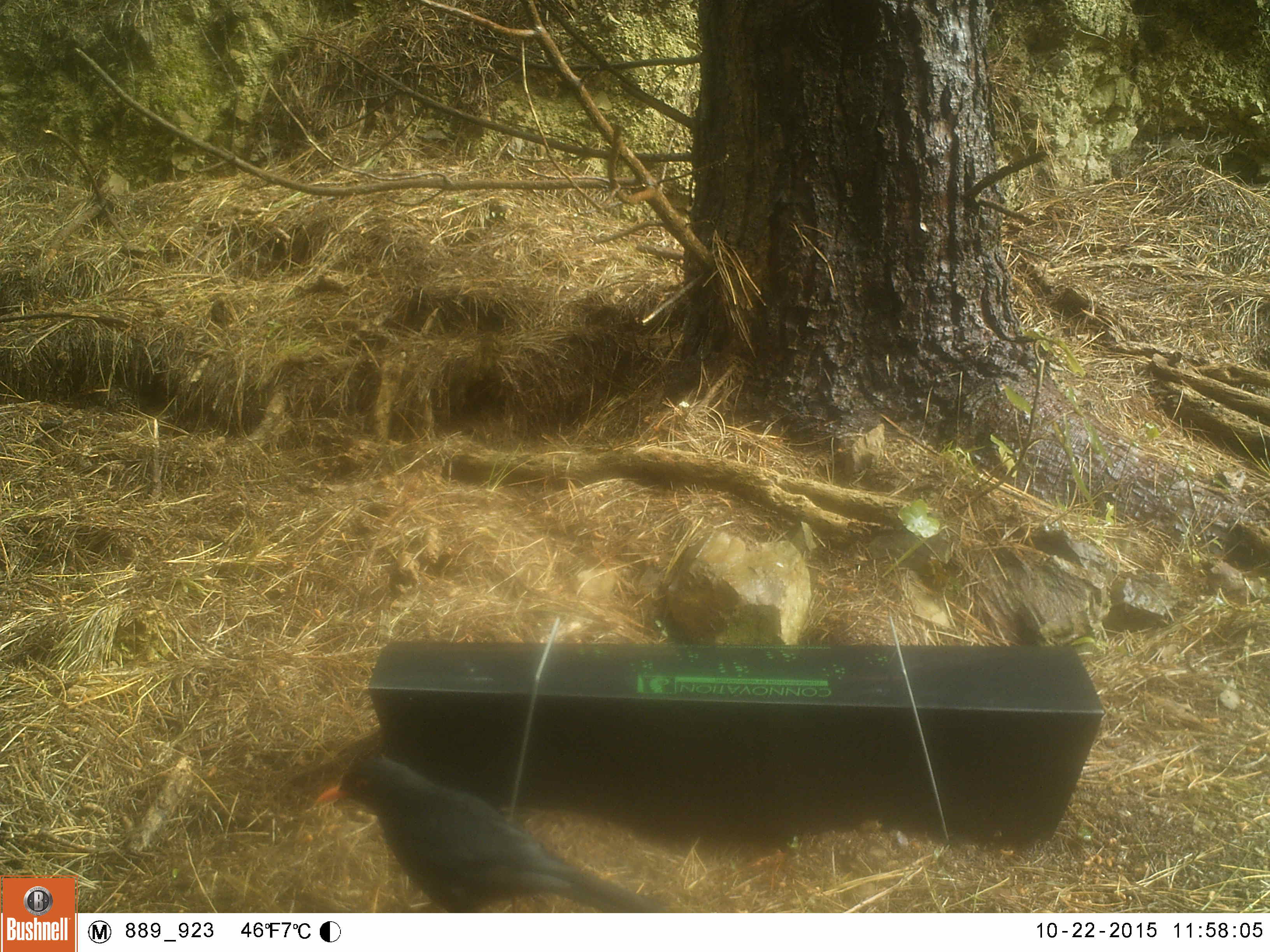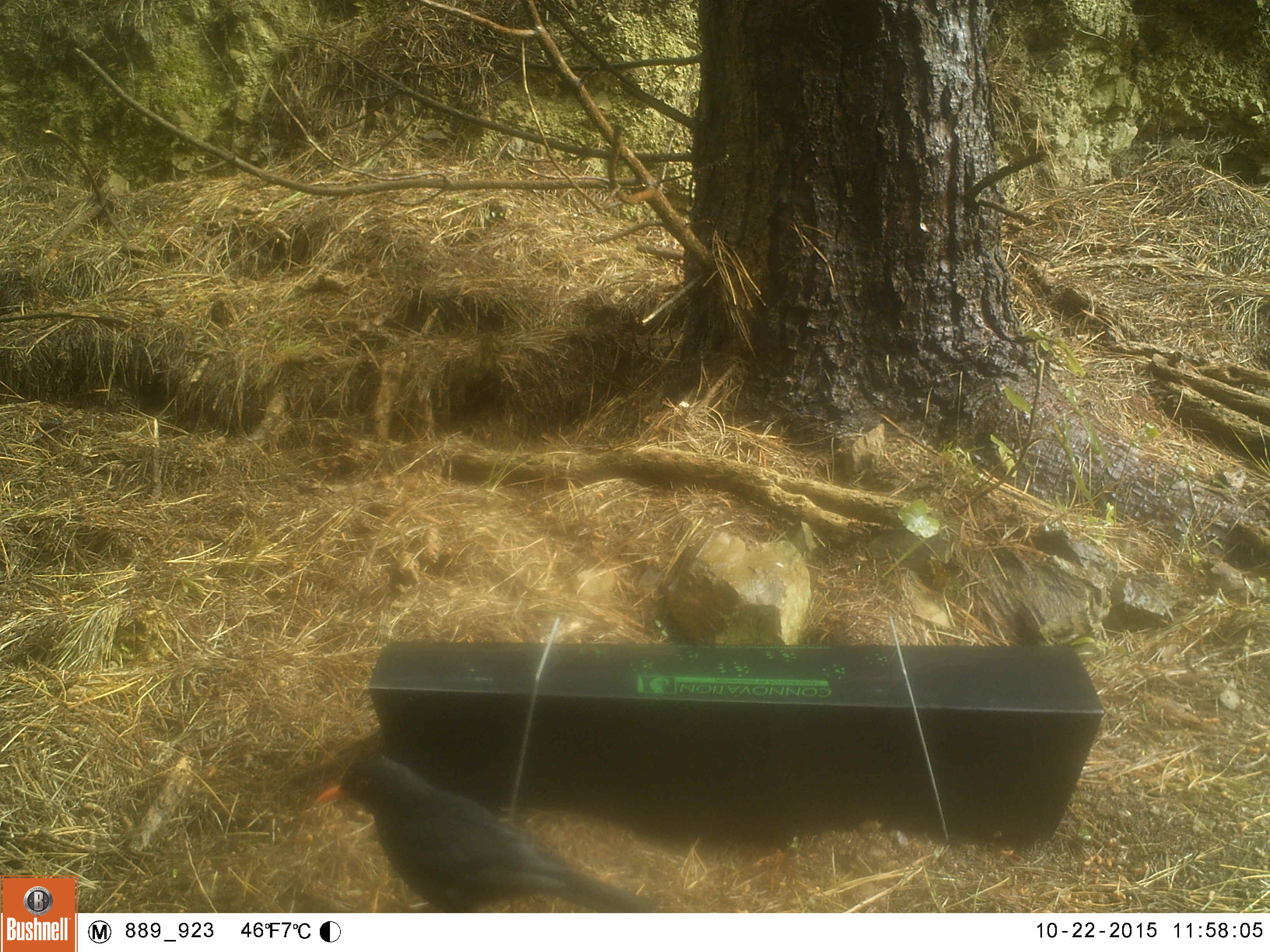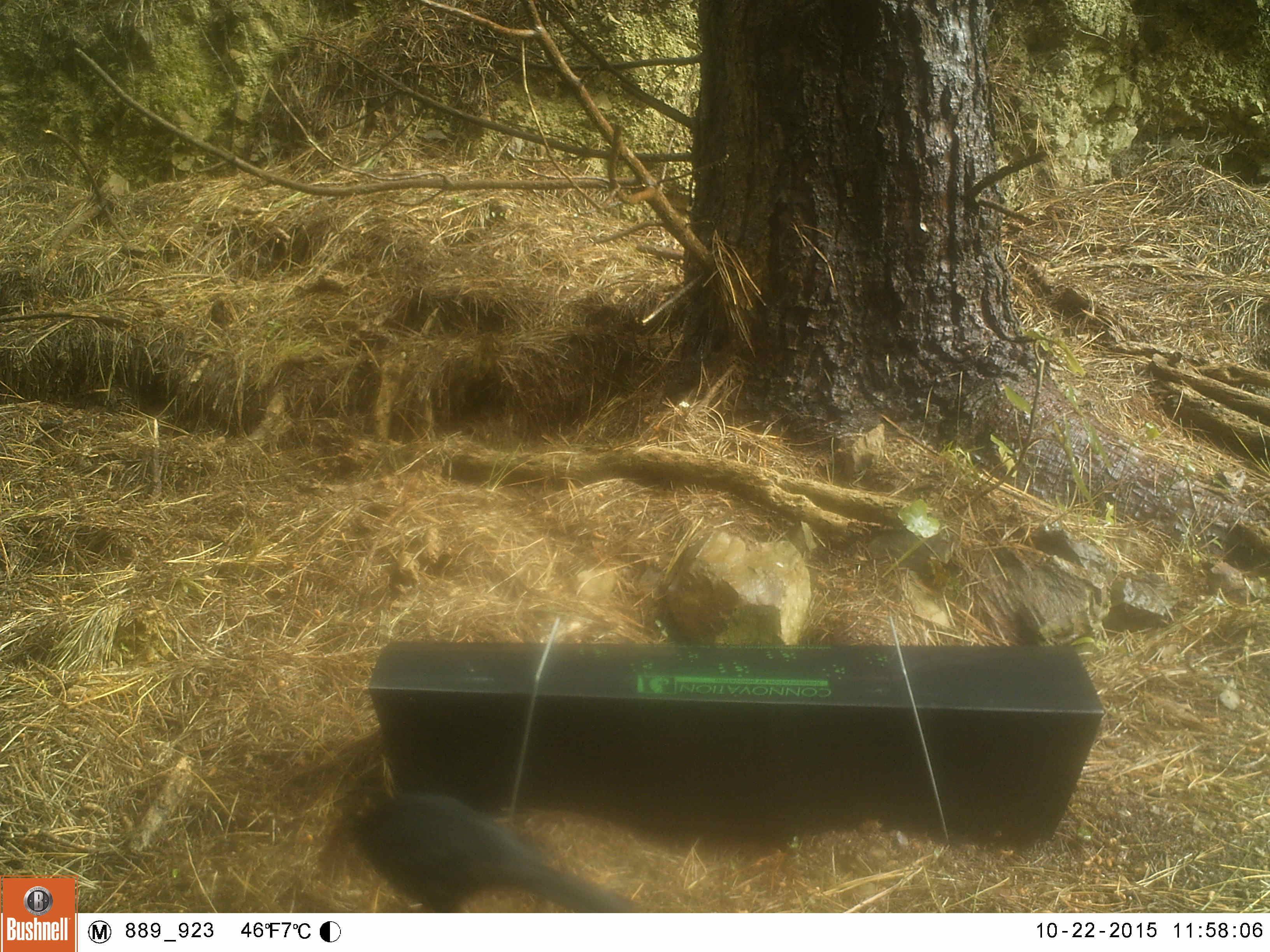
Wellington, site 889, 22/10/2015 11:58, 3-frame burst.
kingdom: Animalia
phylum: Chordata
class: Aves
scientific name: Aves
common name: bird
Bird (Aves).